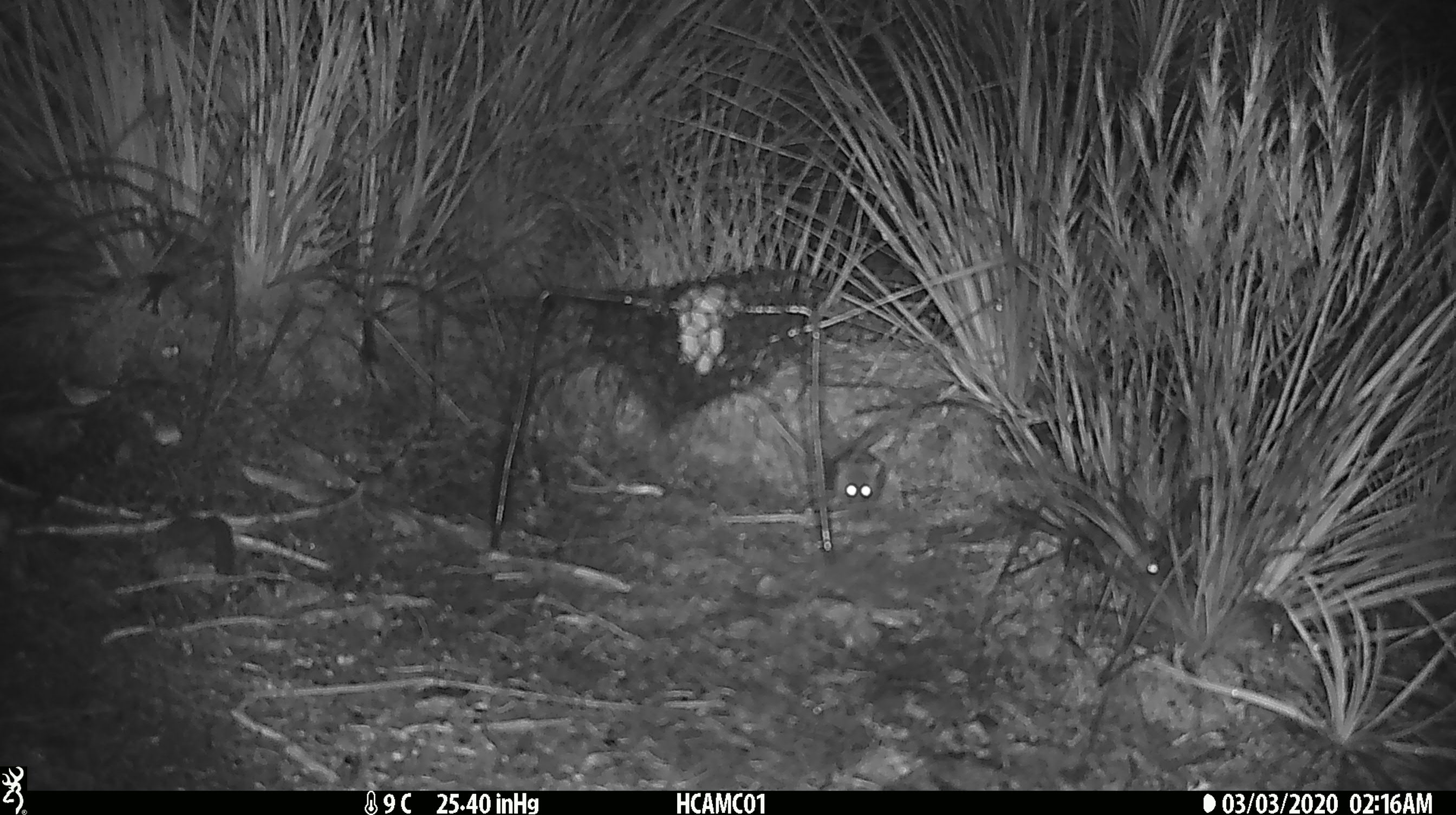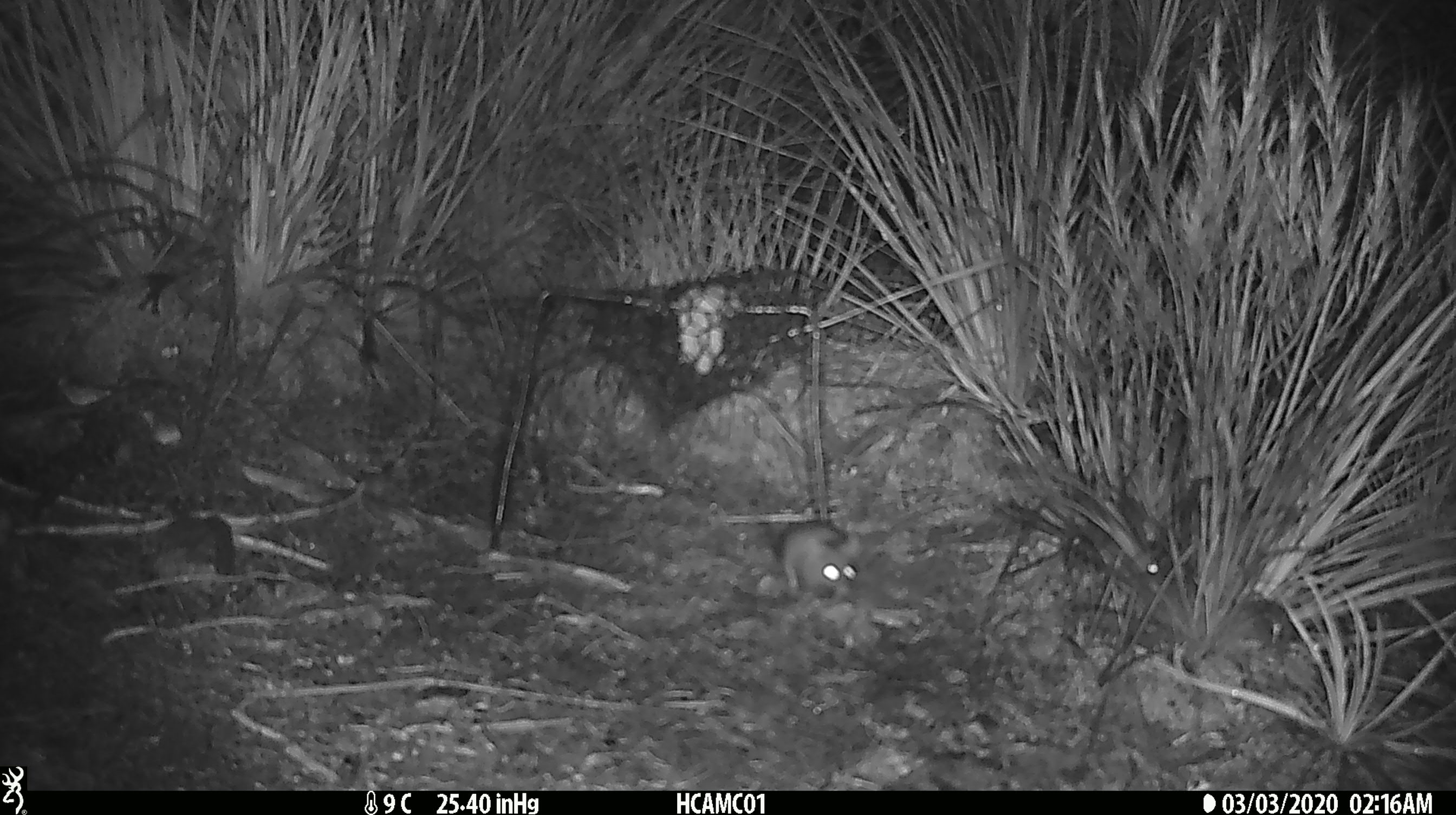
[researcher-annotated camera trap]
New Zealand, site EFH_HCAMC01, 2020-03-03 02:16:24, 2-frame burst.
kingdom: Animalia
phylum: Chordata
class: Mammalia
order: Rodentia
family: Muridae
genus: Mus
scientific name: Mus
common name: mouse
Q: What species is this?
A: Mouse (Mus).